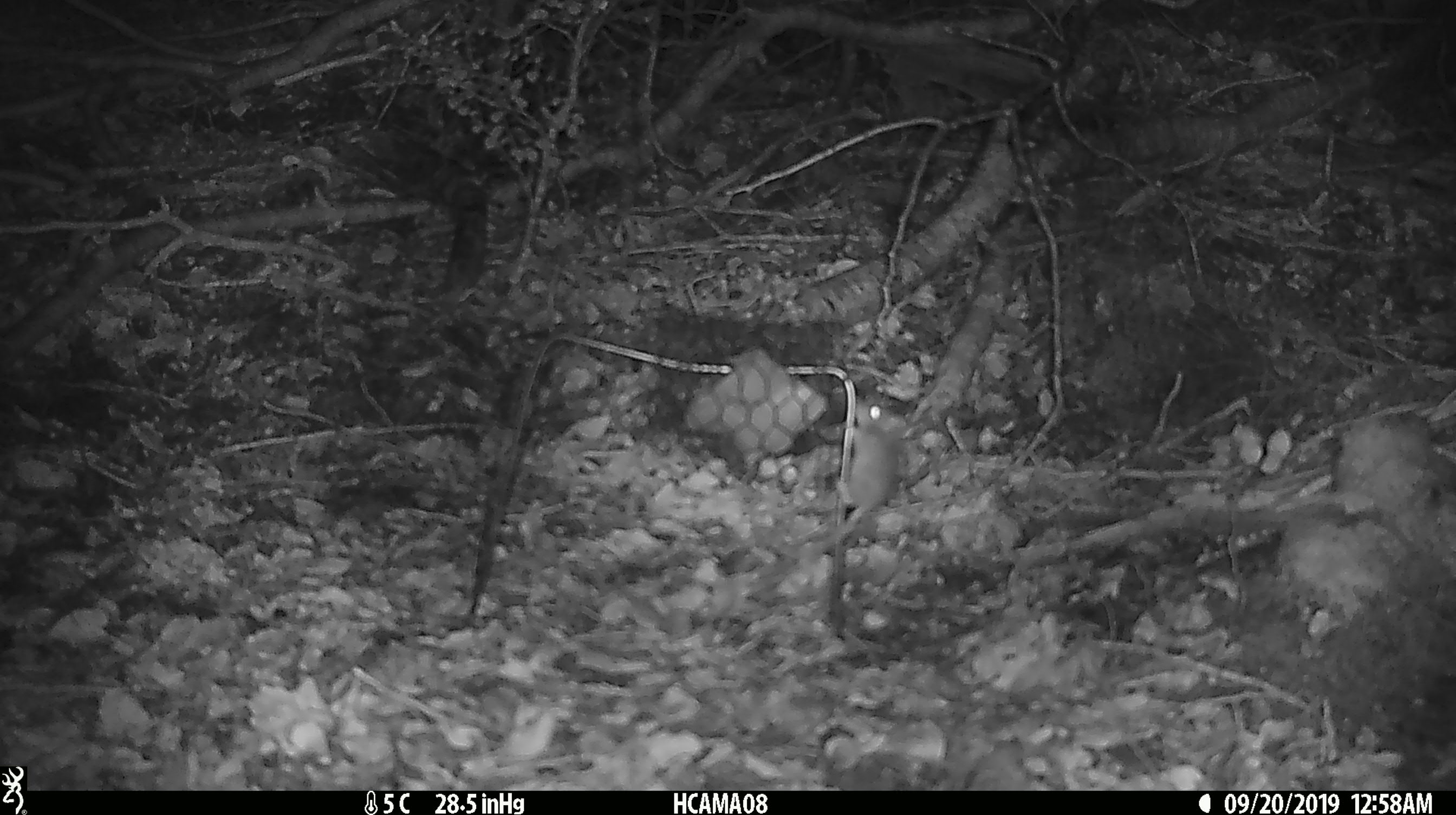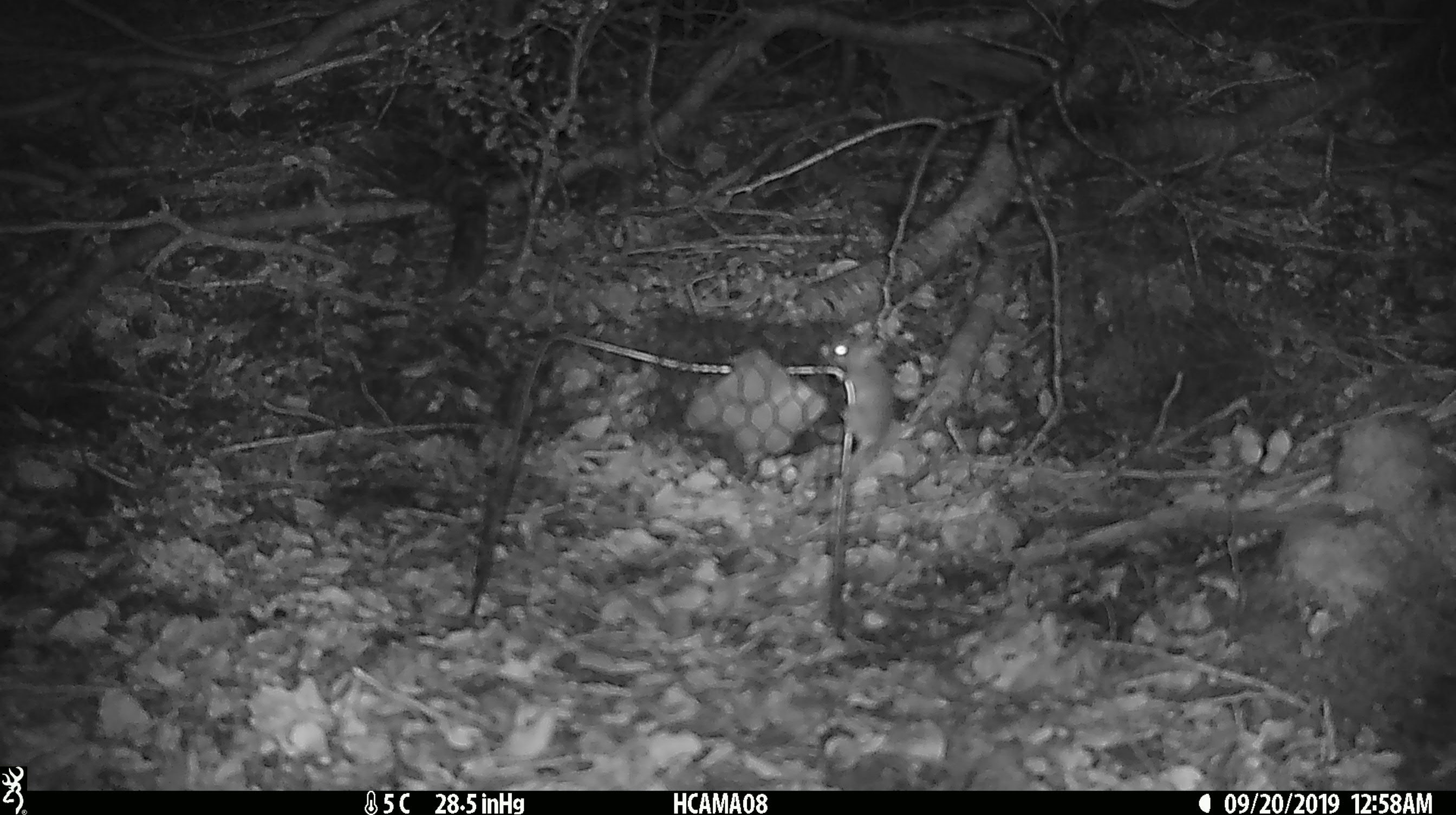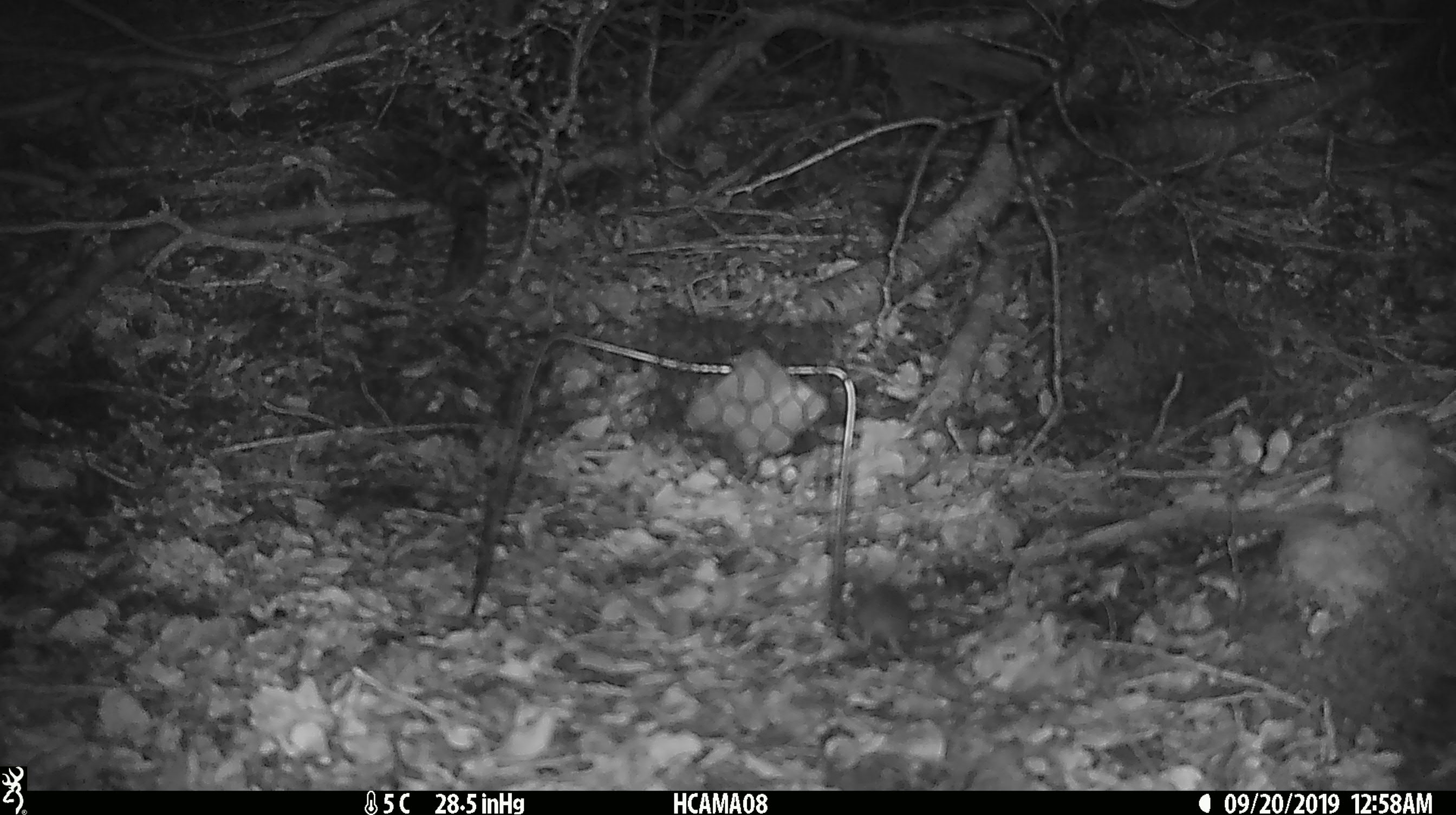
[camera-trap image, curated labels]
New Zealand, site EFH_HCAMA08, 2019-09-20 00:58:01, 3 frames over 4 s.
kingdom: Animalia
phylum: Chordata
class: Mammalia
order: Rodentia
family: Muridae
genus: Mus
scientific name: Mus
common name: mouse